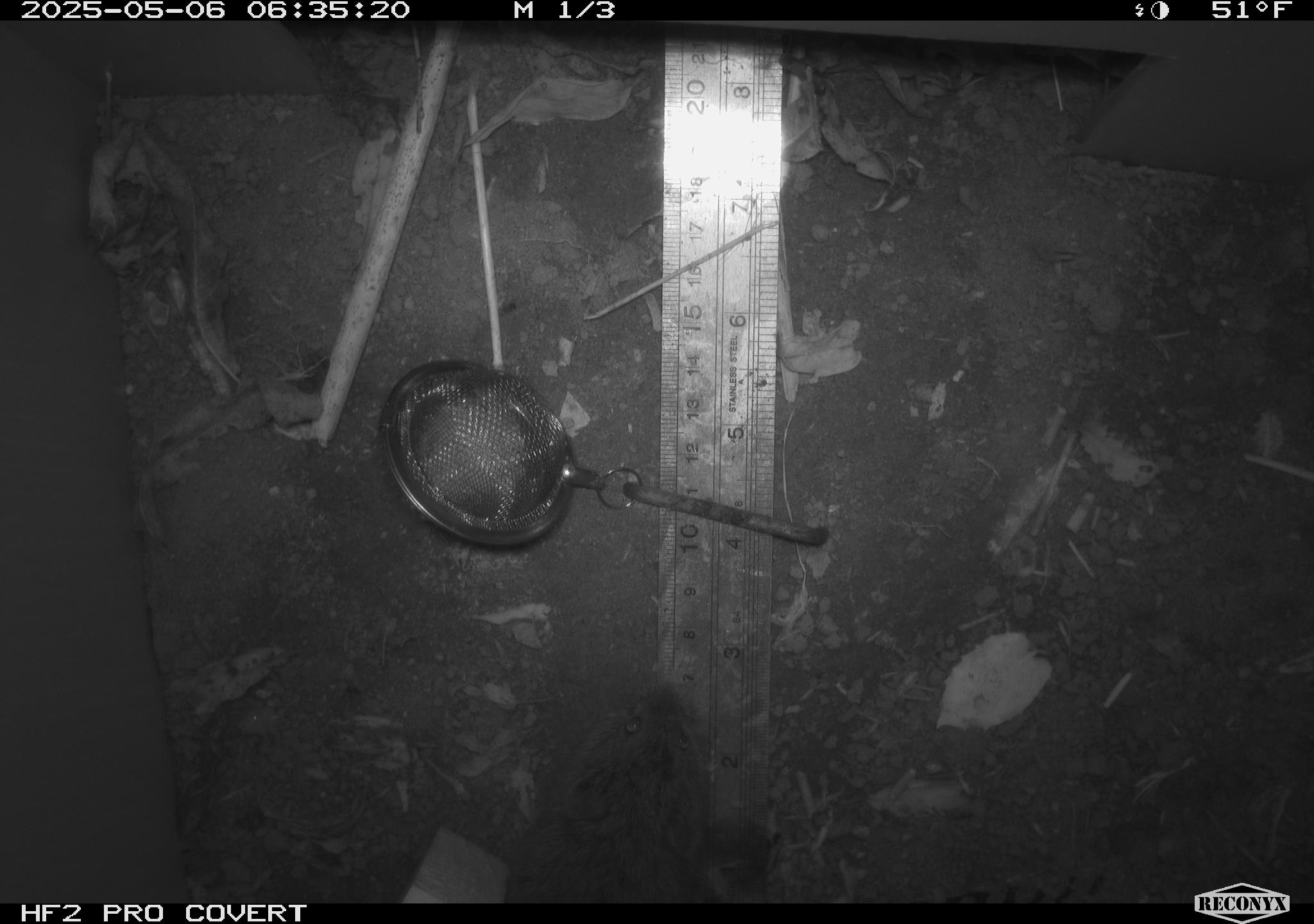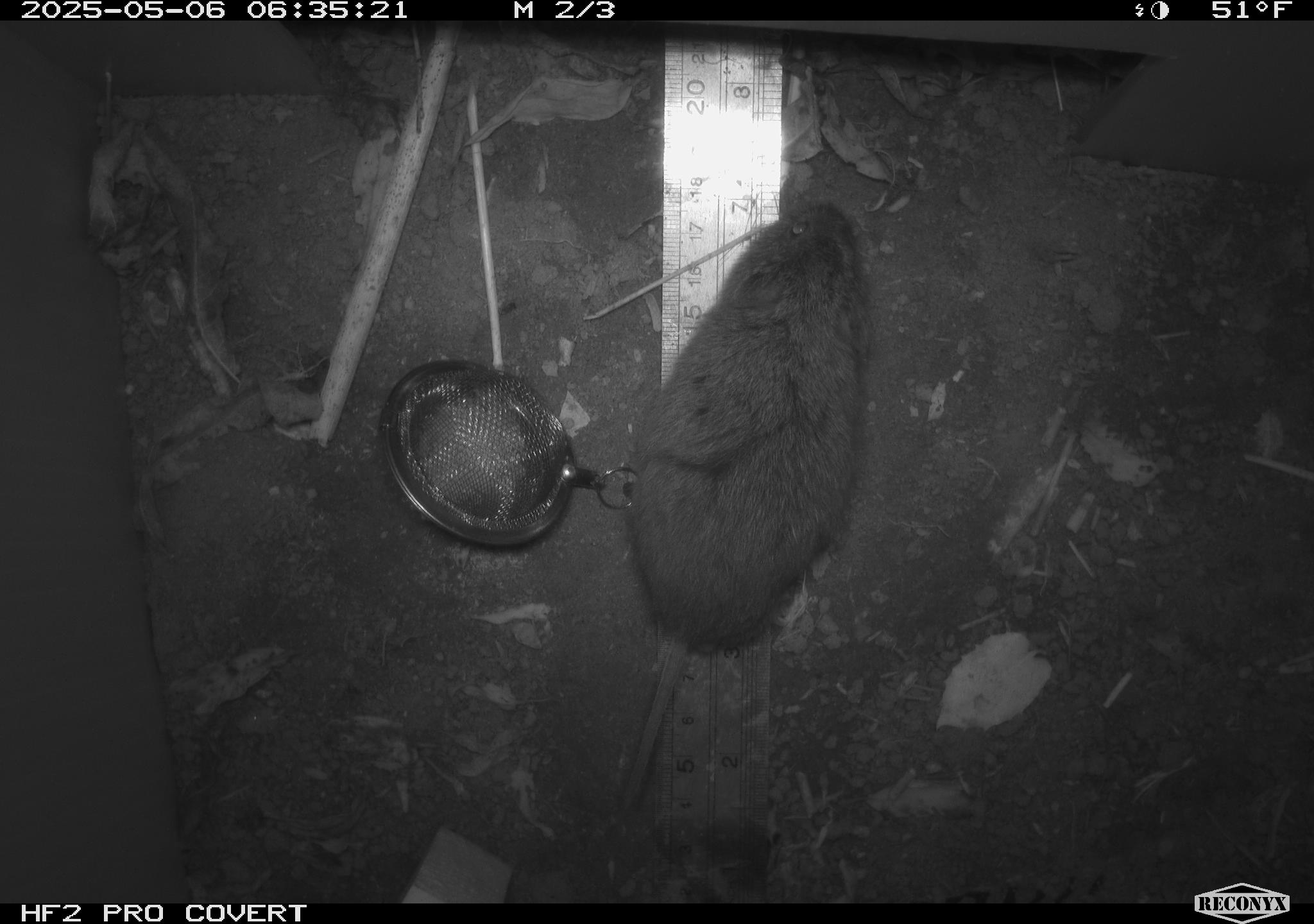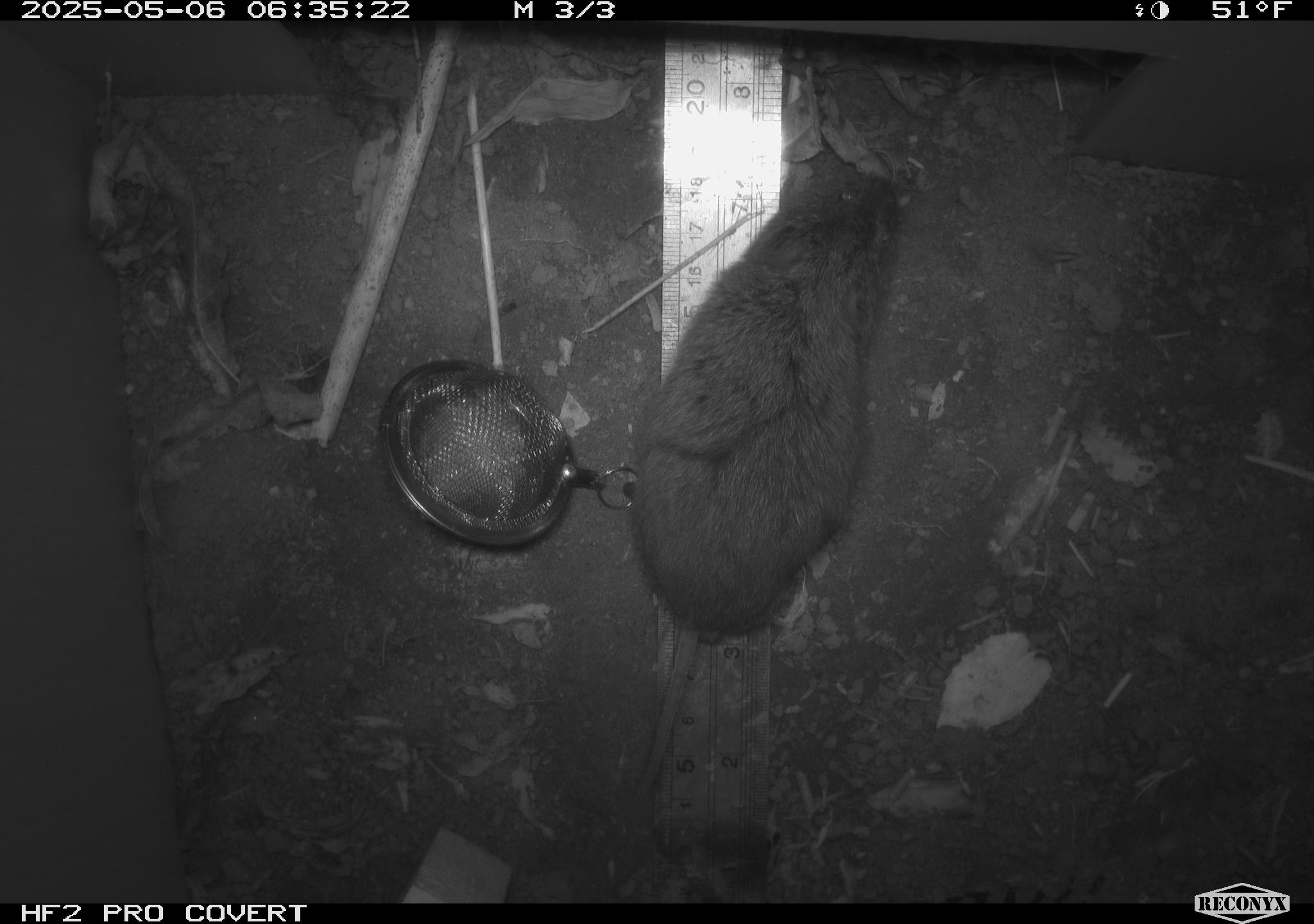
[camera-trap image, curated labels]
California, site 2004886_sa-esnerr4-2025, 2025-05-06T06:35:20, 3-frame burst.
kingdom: Animalia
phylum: Chordata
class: Mammalia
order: Rodentia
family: Cricetidae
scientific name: Arvicolinae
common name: voles, lemmings, and muskrats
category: arvicolinae subfamily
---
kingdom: Animalia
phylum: Chordata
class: Mammalia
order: Rodentia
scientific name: Rodentia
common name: rodent